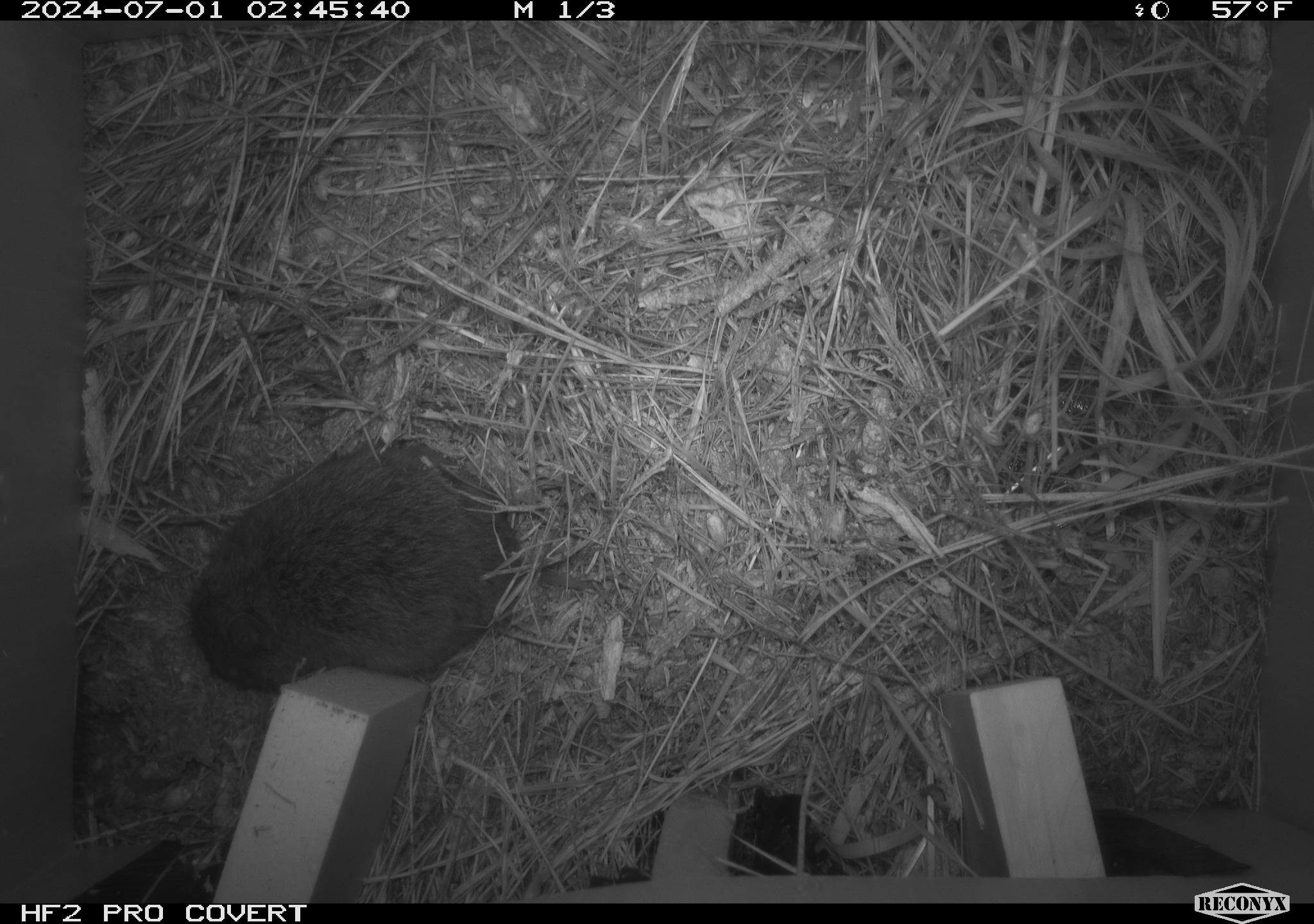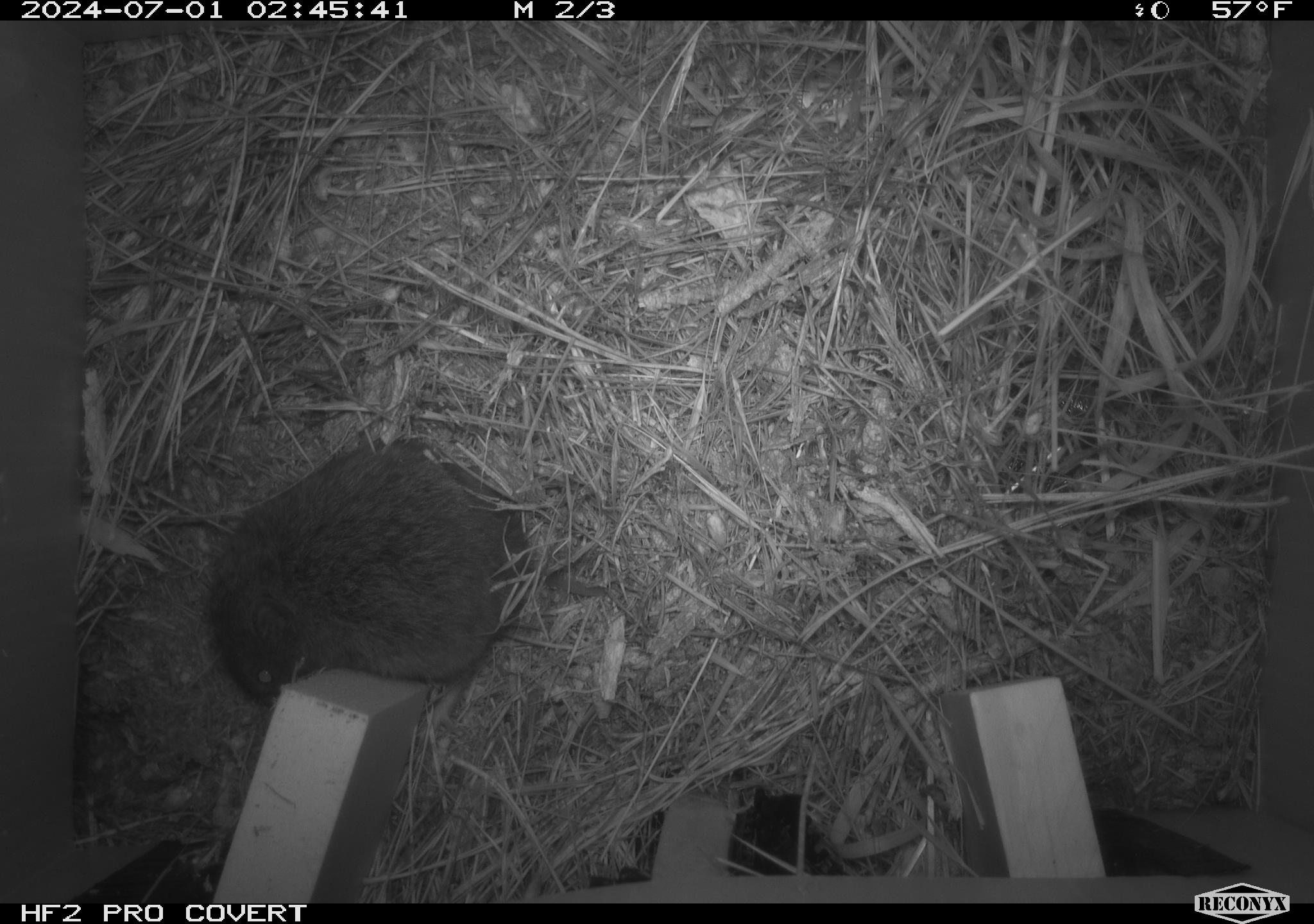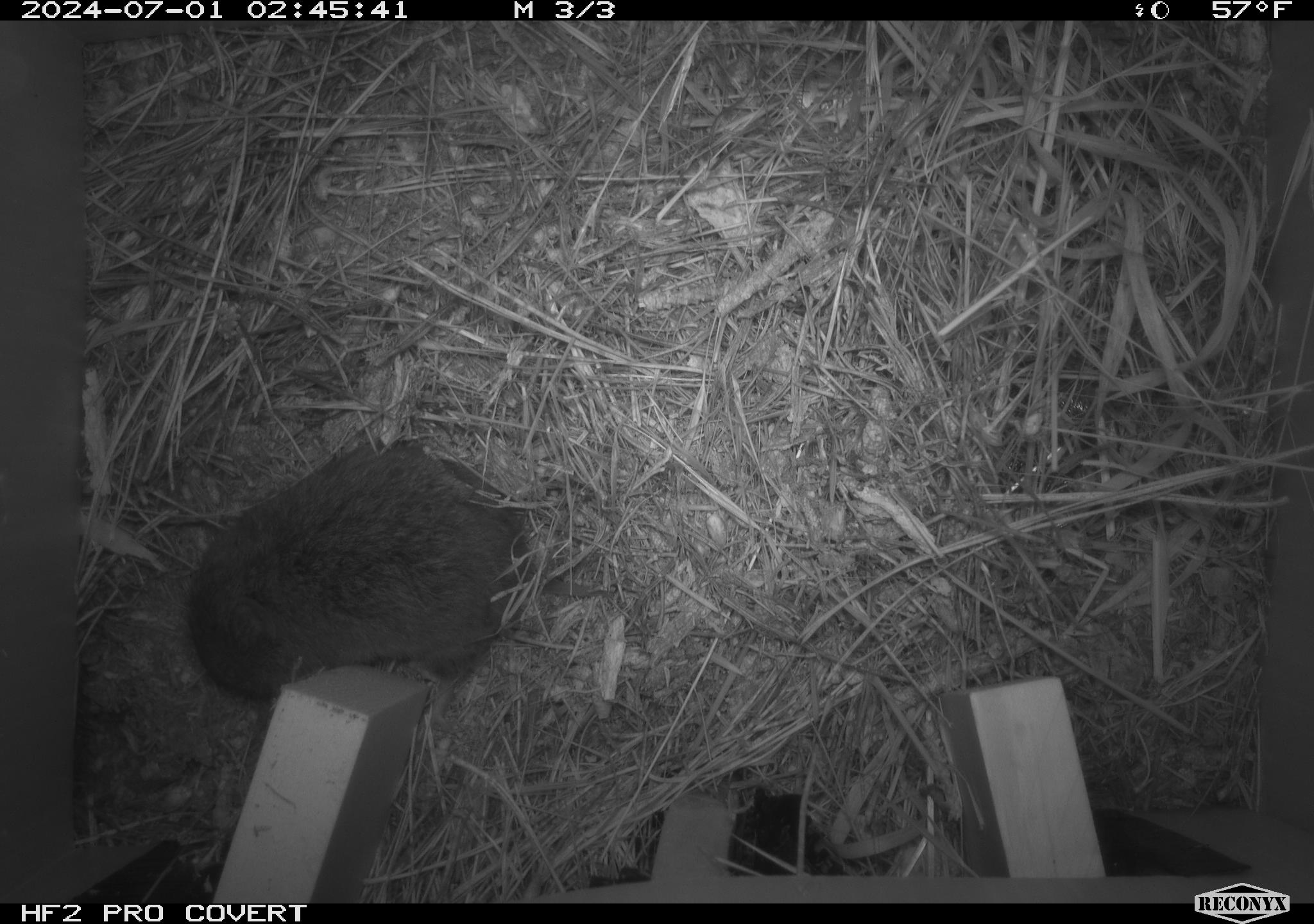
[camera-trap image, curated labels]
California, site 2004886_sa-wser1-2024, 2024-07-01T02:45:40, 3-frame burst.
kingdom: Animalia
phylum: Chordata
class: Mammalia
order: Rodentia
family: Cricetidae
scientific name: Arvicolinae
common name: voles, lemmings, and muskrats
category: arvicolinae subfamily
Arvicolinae subfamily (voles, lemmings, and muskrats) (Arvicolinae).